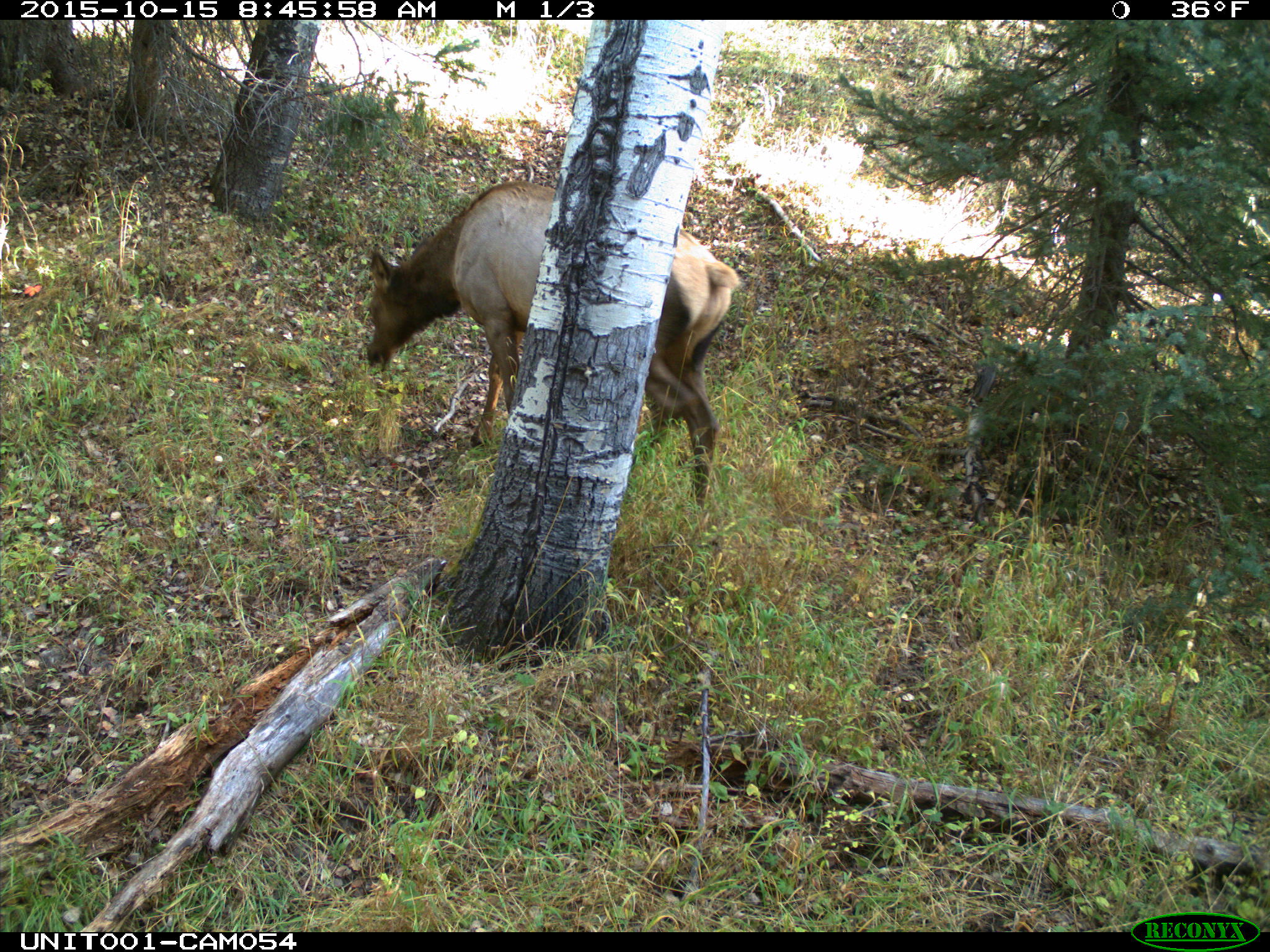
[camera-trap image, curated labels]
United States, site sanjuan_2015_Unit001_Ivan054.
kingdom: Animalia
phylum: Chordata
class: Mammalia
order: Artiodactyla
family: Cervidae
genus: Cervus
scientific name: Cervus elaphus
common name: red deer